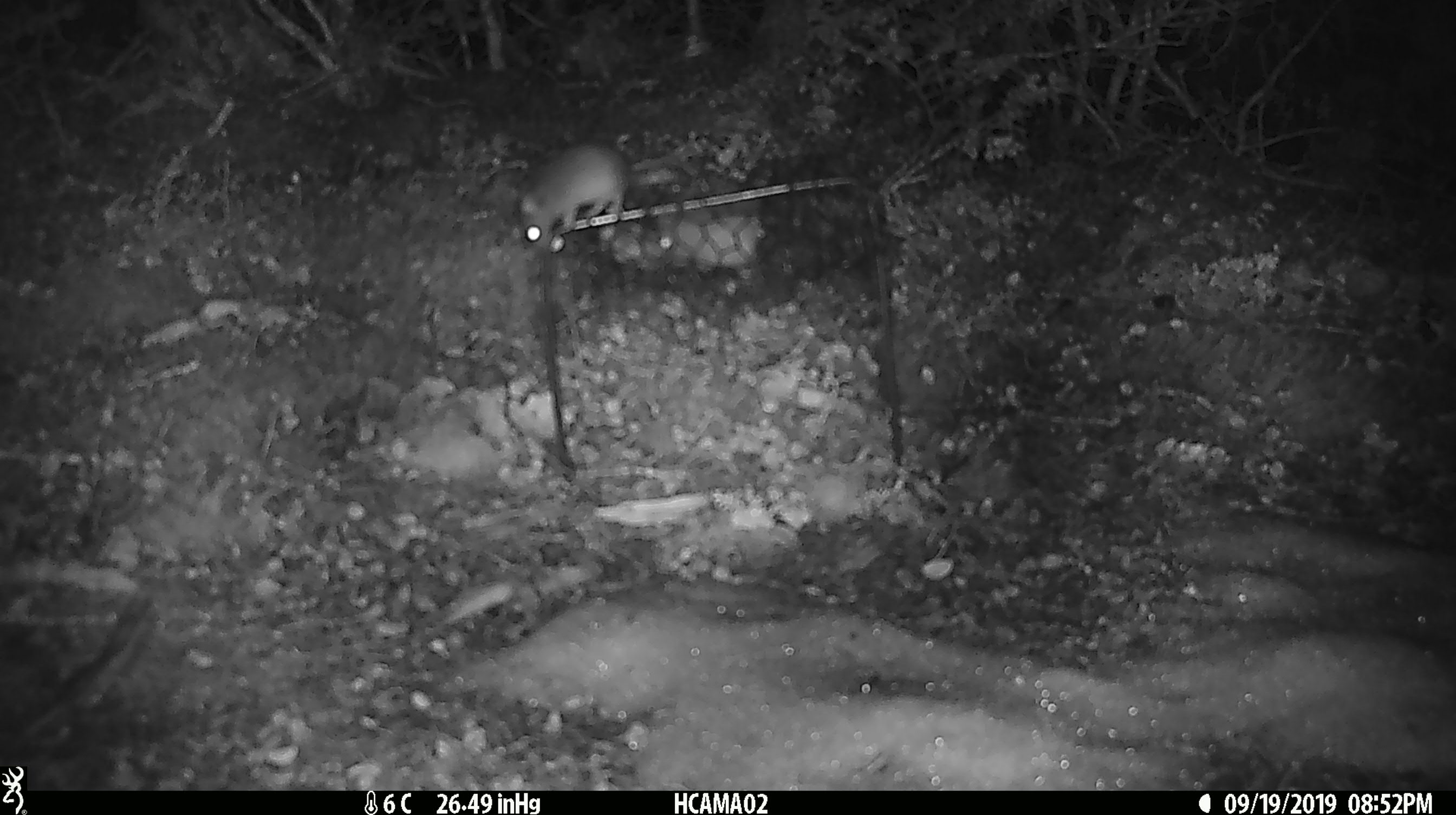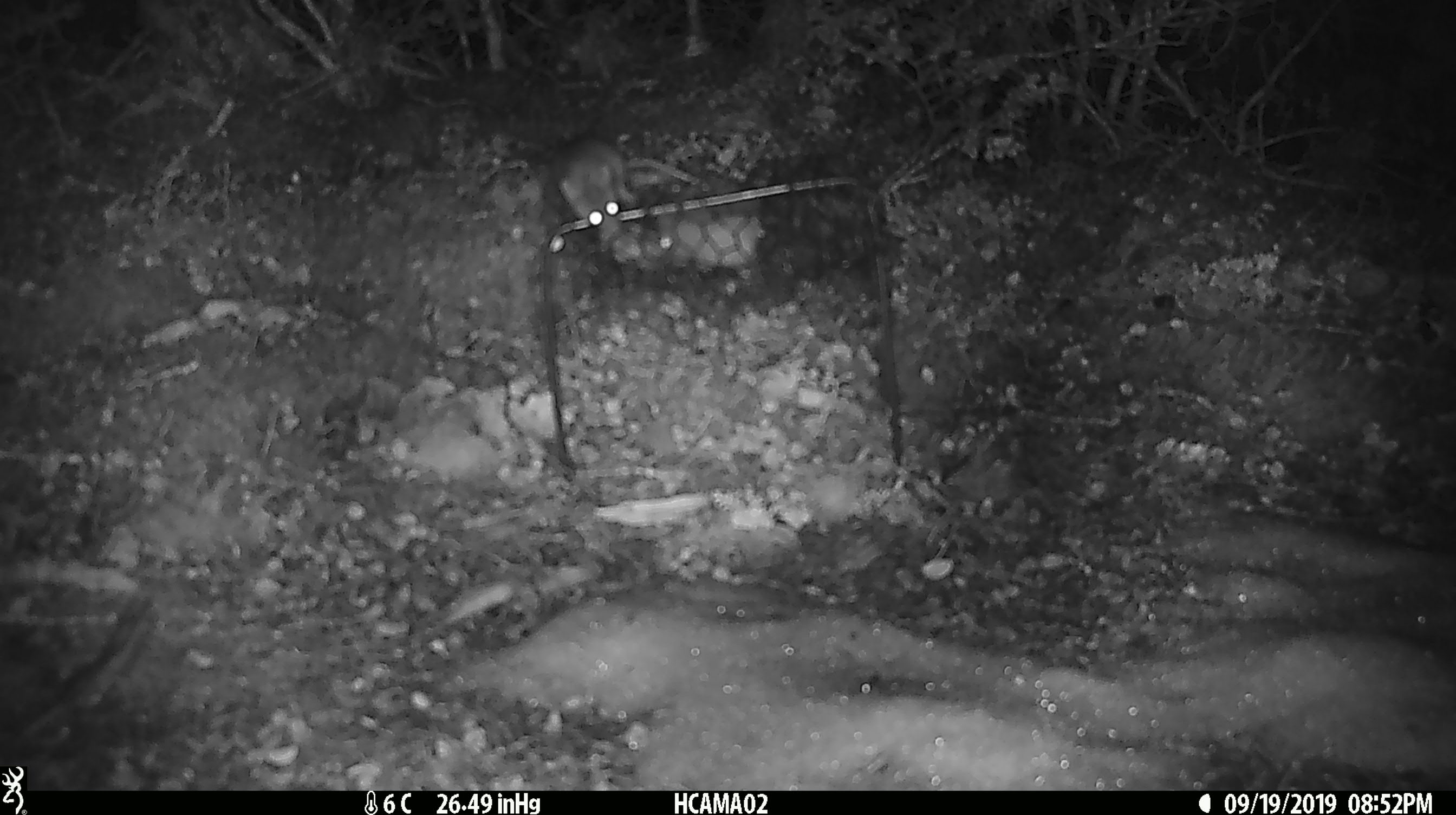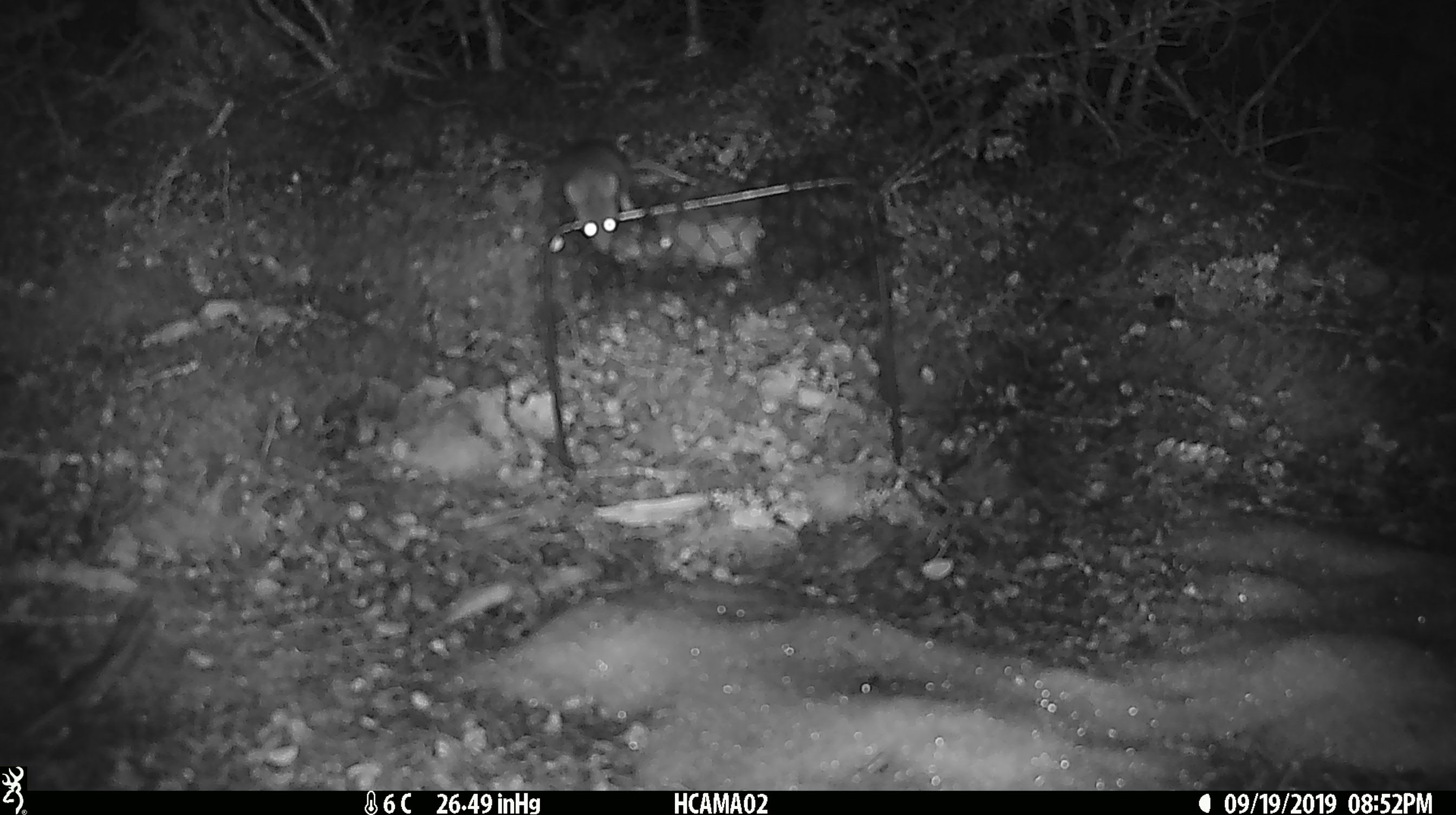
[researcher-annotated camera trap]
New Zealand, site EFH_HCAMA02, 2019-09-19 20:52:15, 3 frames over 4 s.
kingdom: Animalia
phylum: Chordata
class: Mammalia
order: Rodentia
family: Muridae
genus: Mus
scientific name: Mus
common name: mouse